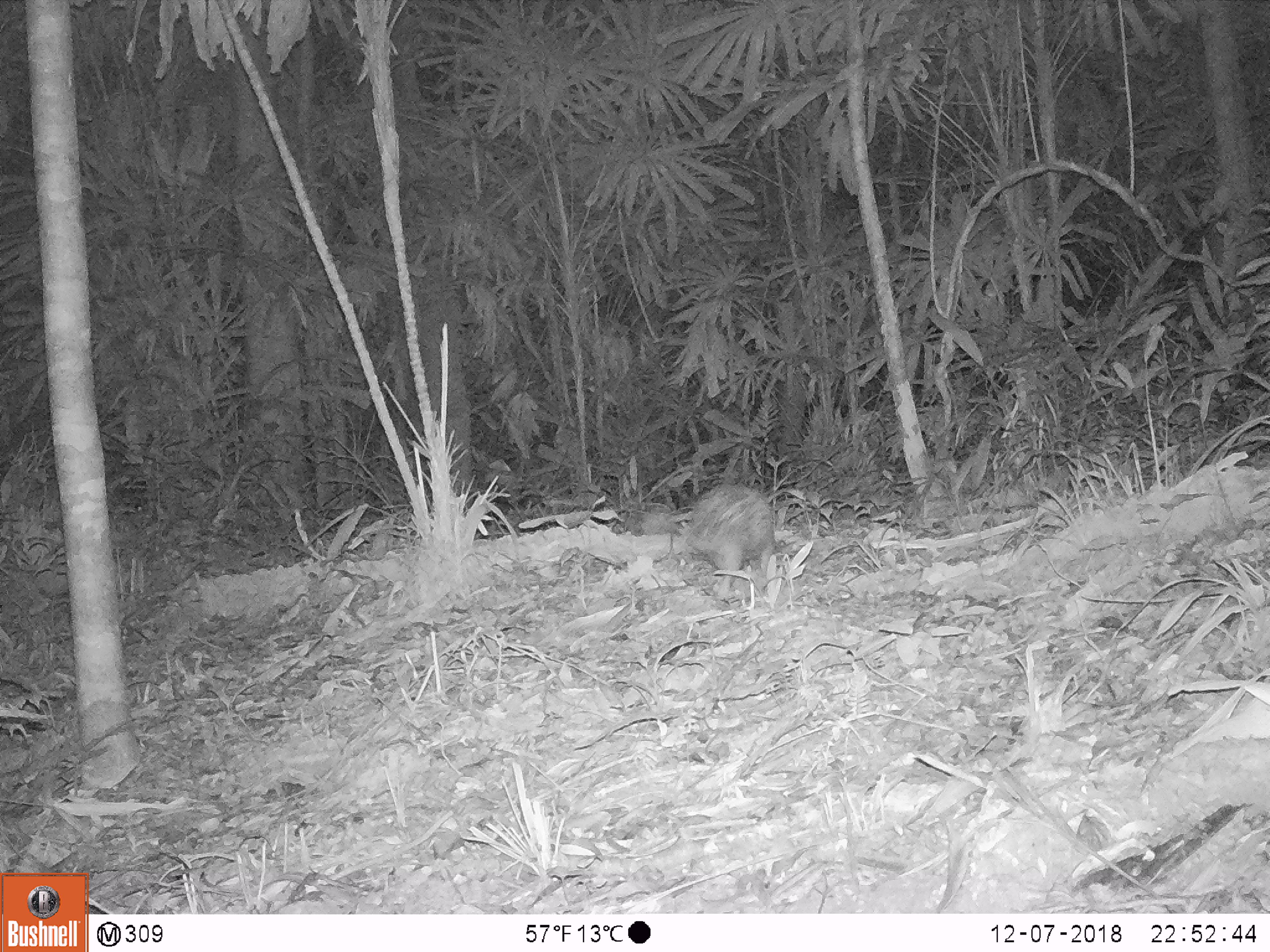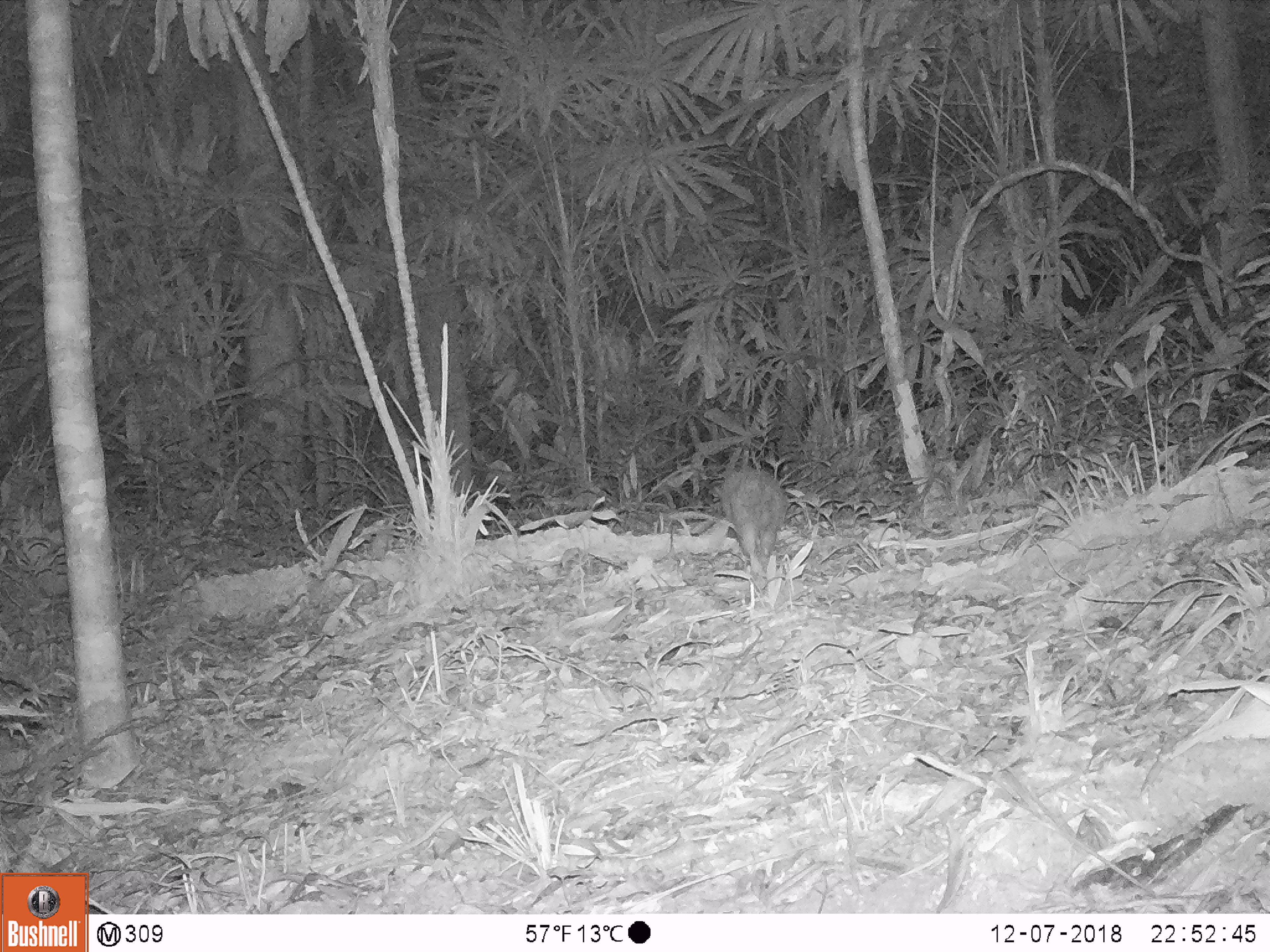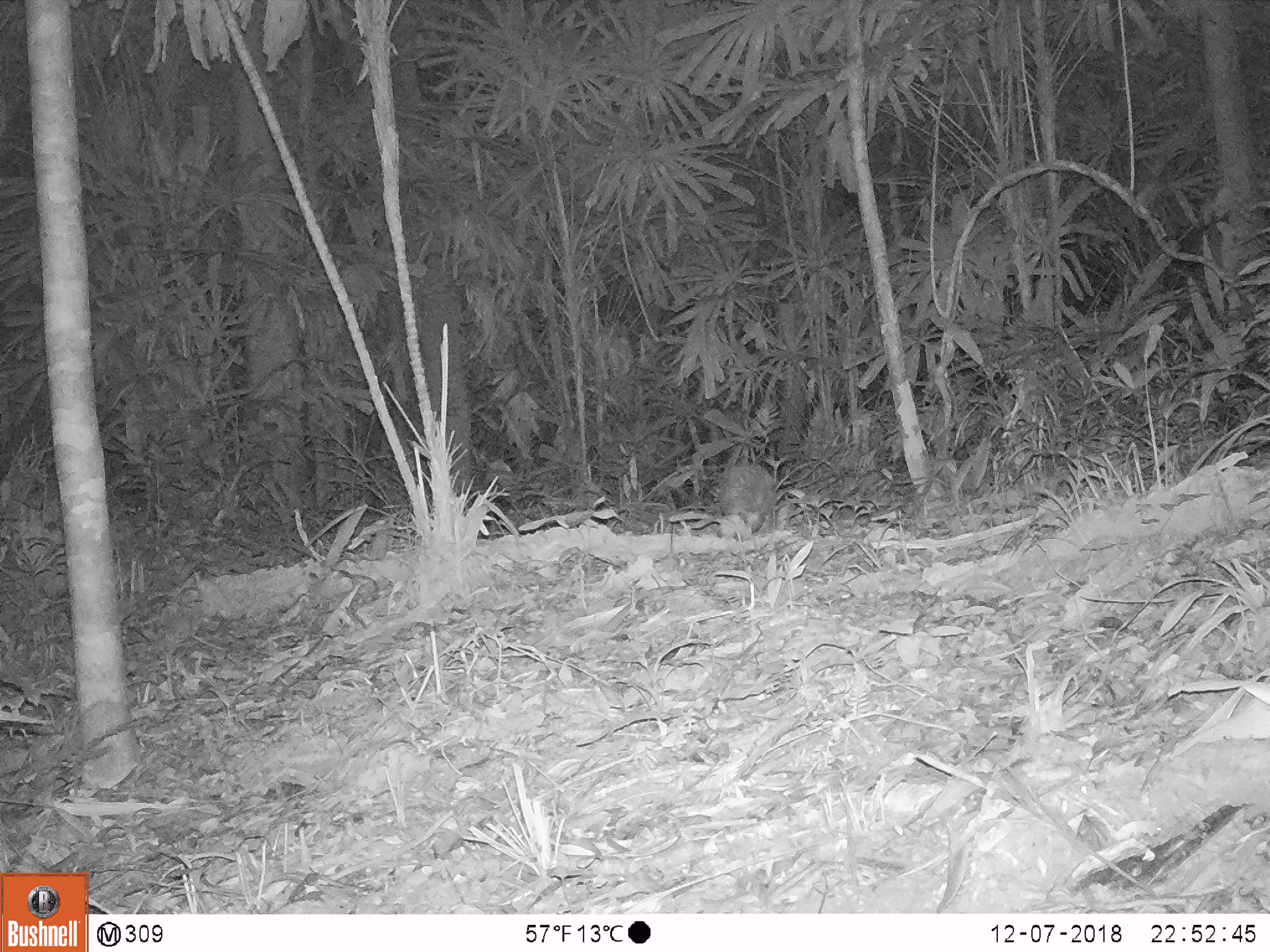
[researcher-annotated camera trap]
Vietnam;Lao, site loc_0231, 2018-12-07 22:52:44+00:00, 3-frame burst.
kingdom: Animalia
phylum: Chordata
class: Mammalia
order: Rodentia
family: Hystricidae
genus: Atherurus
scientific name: Atherurus macrourus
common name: asiatic brush-tailed porcupine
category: asiatic brush tailed porcupine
Asiatic brush tailed porcupine (asiatic brush-tailed porcupine) (Atherurus macrourus). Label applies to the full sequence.